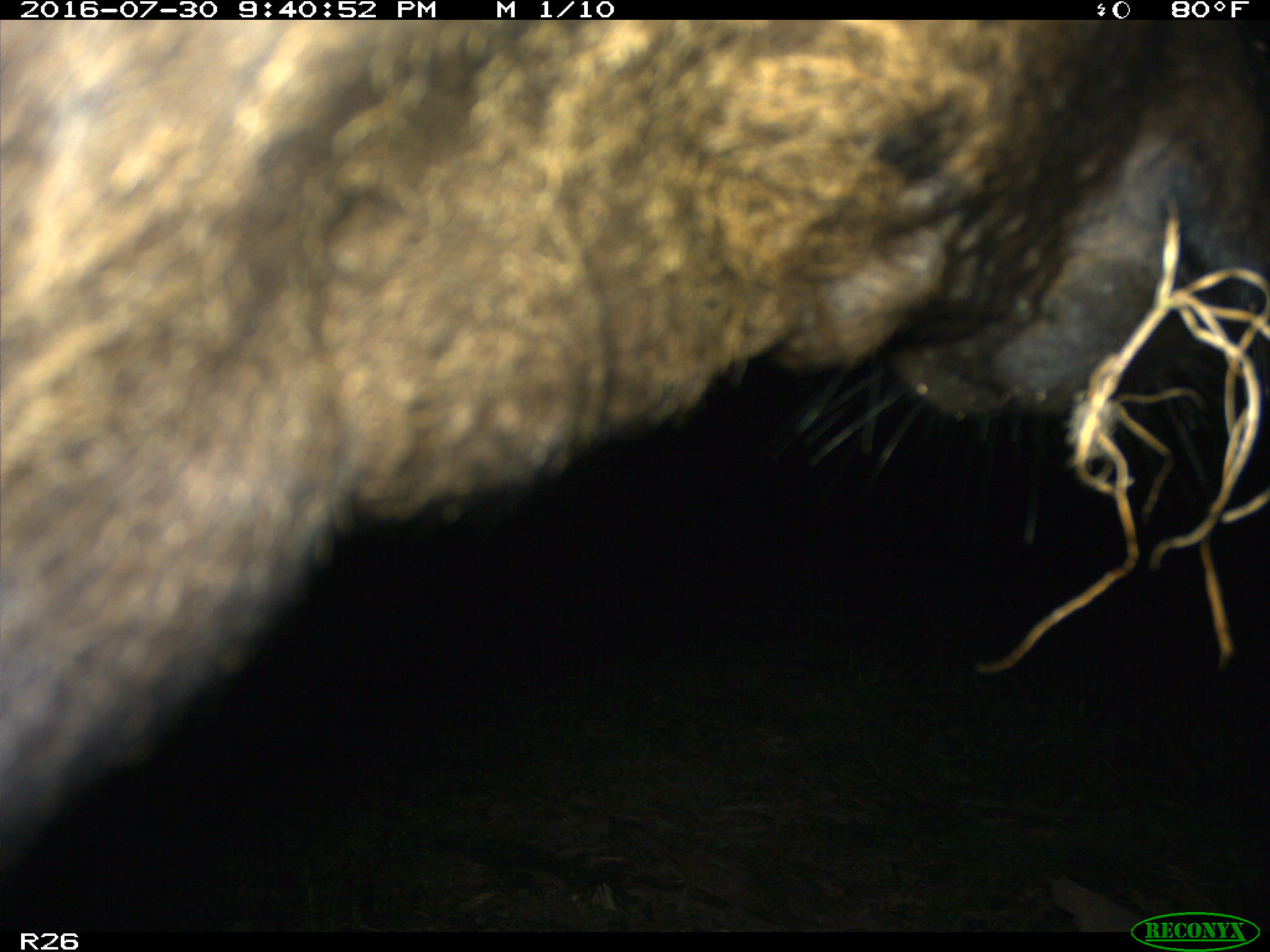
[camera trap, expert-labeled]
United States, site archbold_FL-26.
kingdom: Animalia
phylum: Chordata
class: Mammalia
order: Artiodactyla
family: Bovidae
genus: Bos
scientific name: Bos taurus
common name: domestic cow